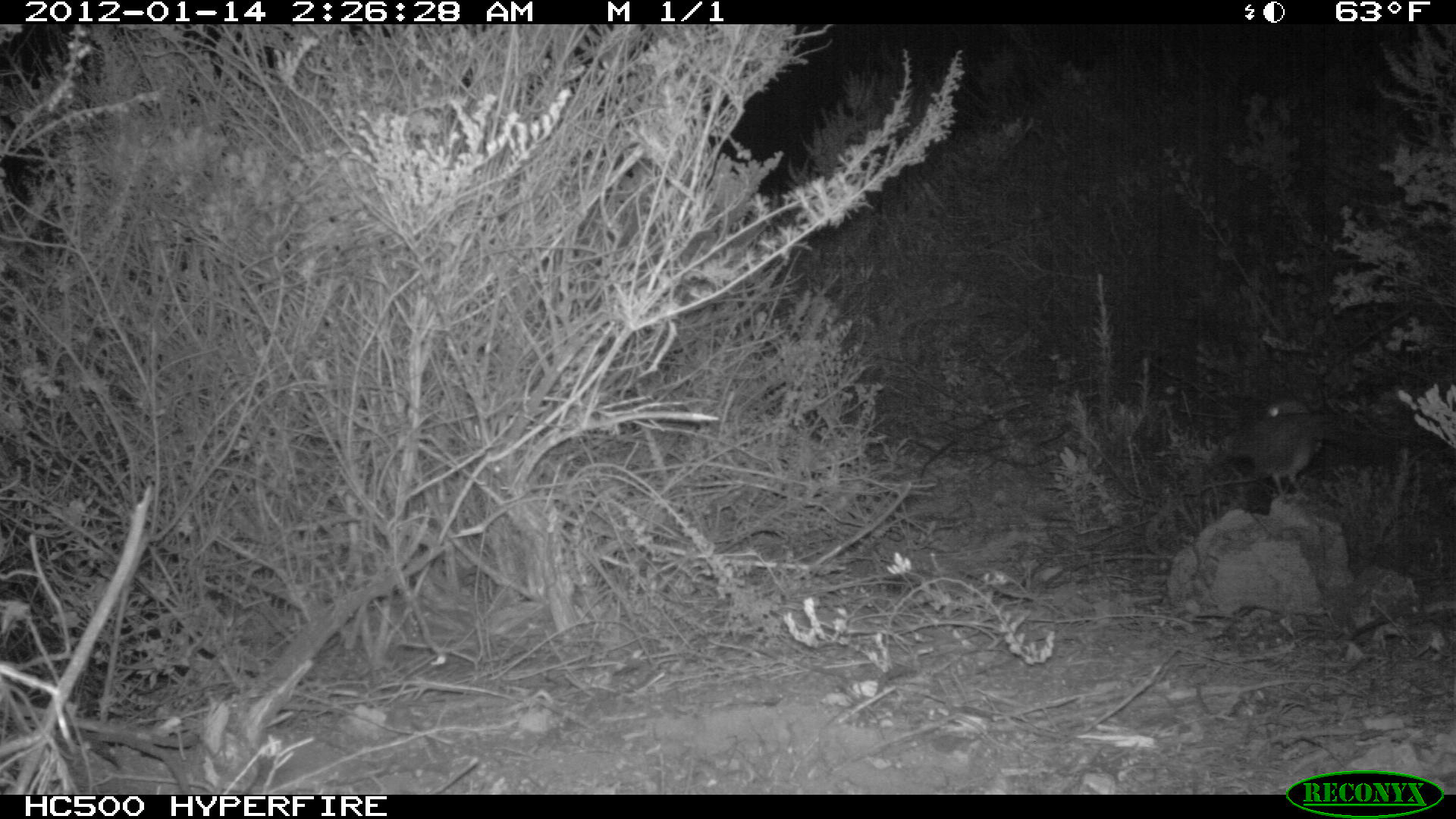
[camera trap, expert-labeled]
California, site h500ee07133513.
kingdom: Animalia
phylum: Chordata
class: Aves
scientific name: Aves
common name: bird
Bird (Aves).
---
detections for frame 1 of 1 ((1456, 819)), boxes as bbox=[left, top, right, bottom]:
bird: bbox=[1222, 399, 1329, 500]